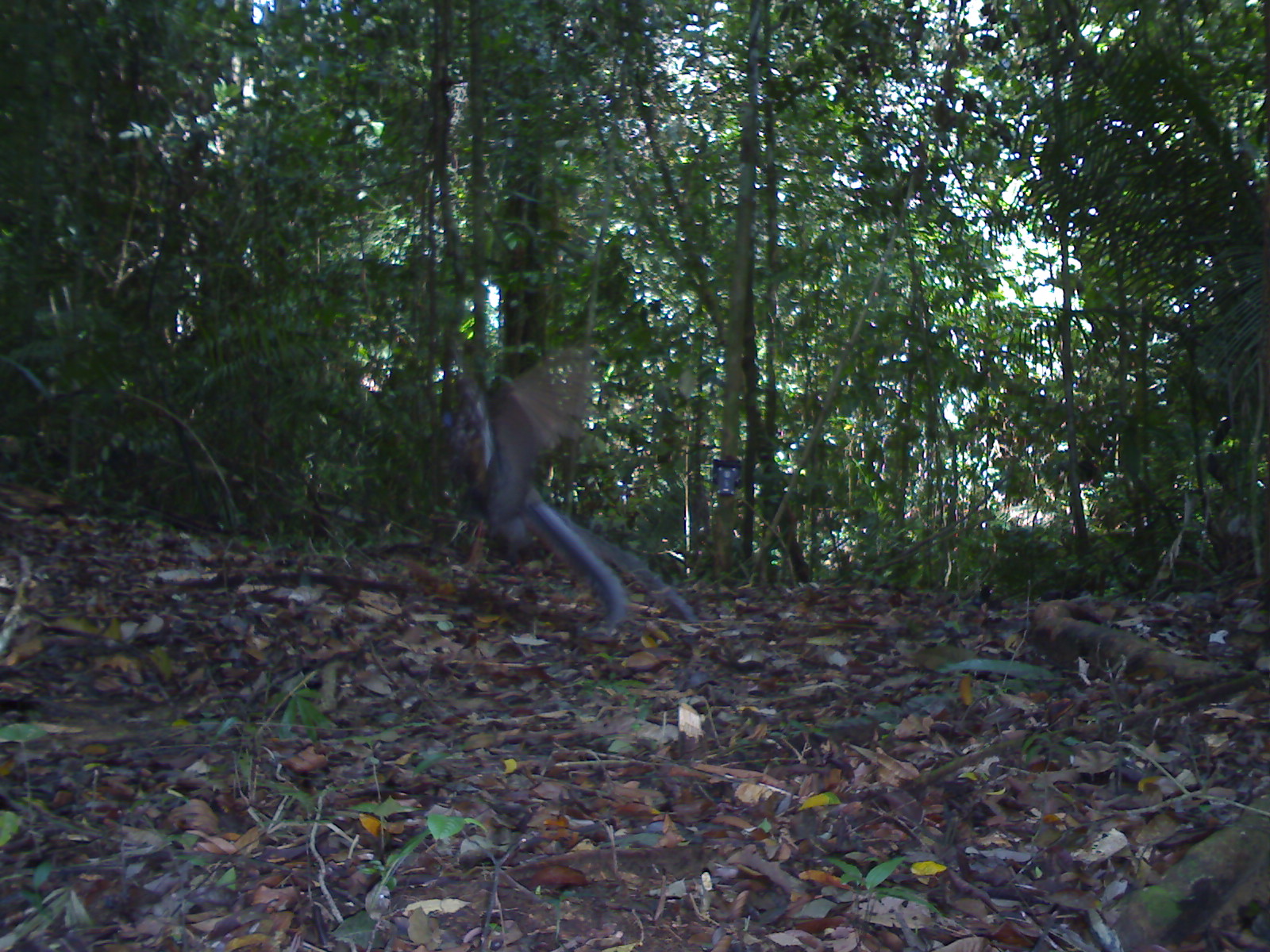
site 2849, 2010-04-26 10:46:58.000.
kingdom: Animalia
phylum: Chordata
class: Aves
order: Galliformes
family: Phasianidae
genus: Argusianus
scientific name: Argusianus argus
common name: great argus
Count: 1.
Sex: female.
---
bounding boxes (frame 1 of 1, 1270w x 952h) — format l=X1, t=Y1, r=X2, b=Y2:
argusianus argus: l=447, t=345, r=697, b=625